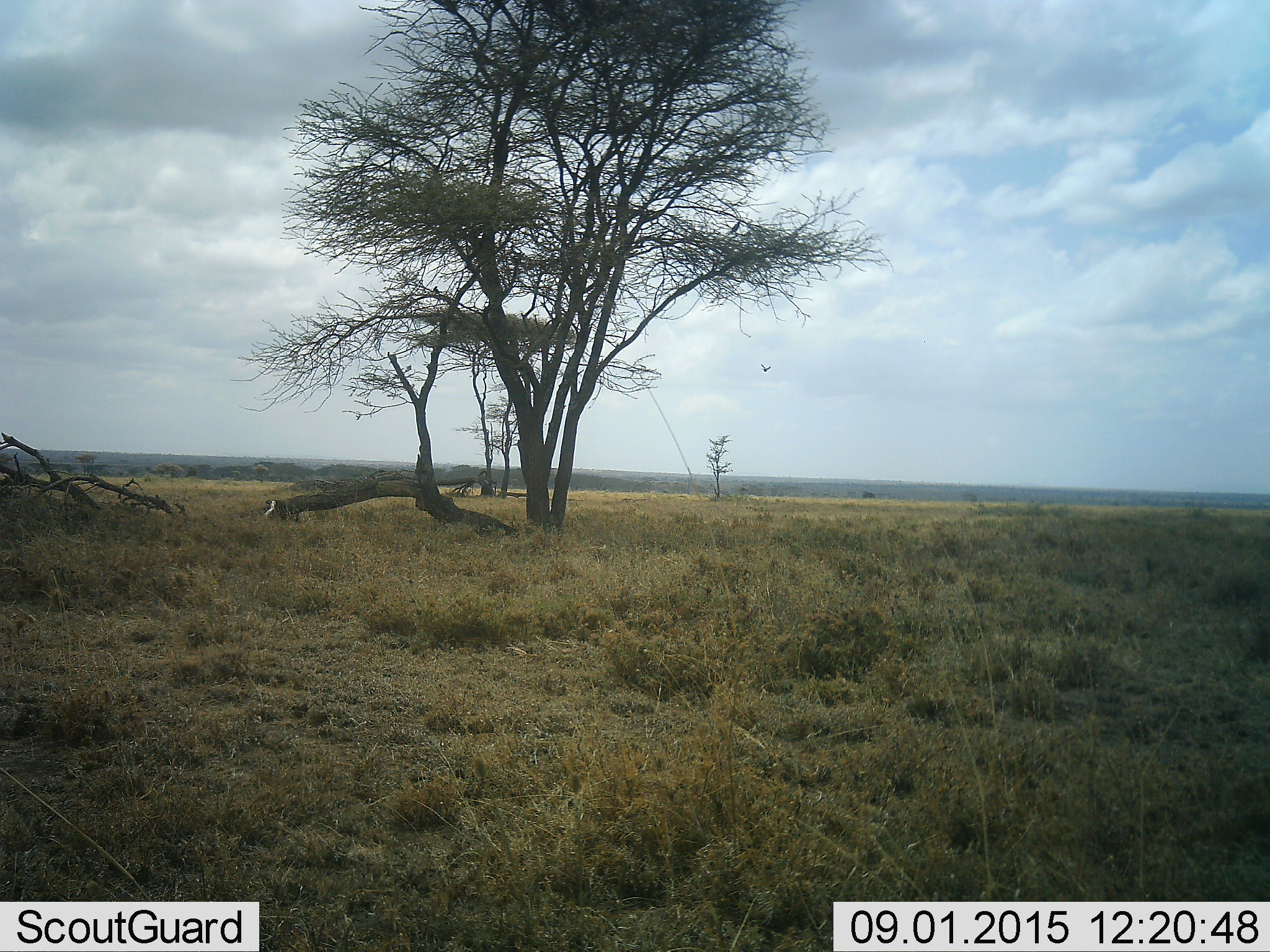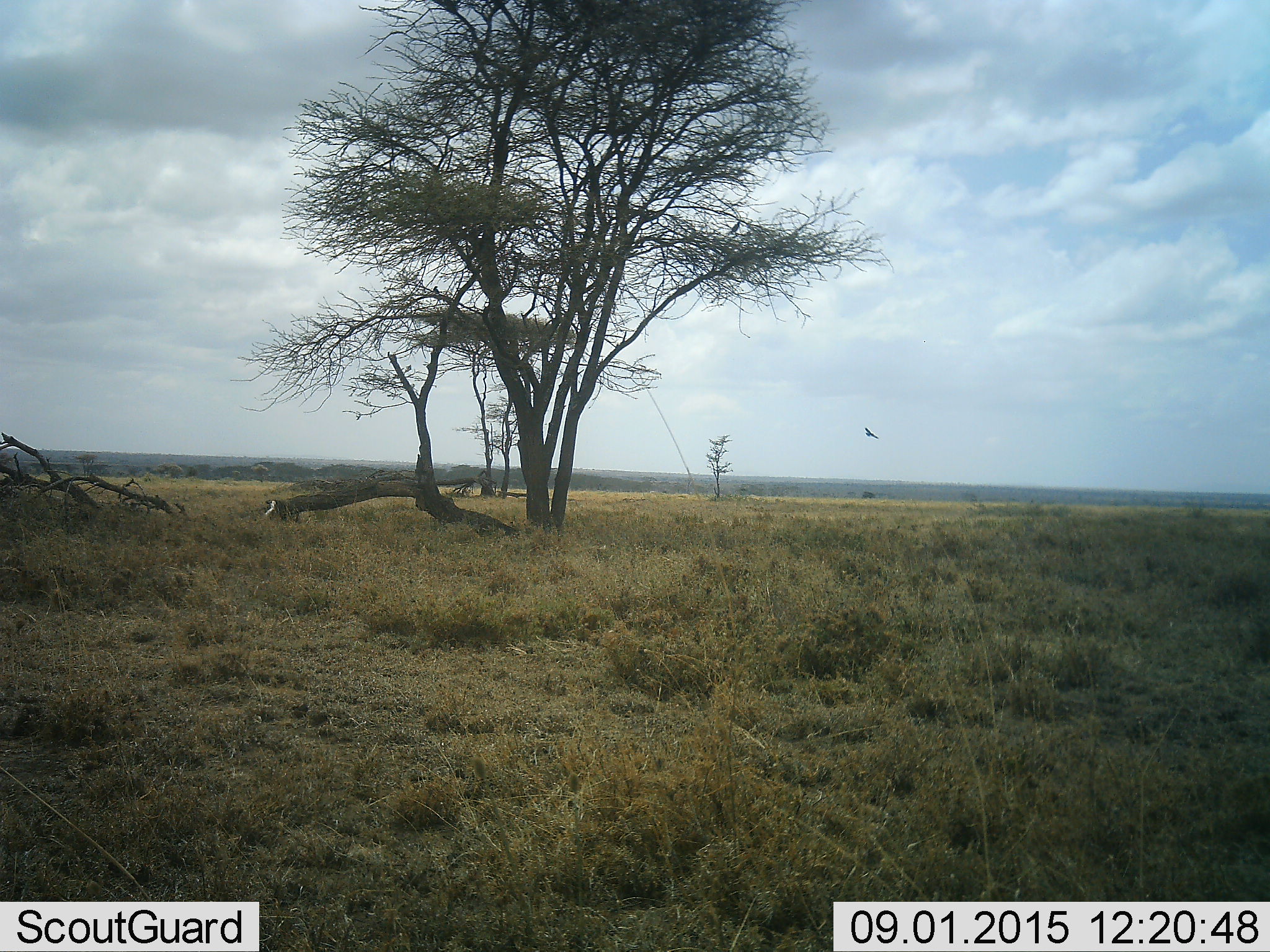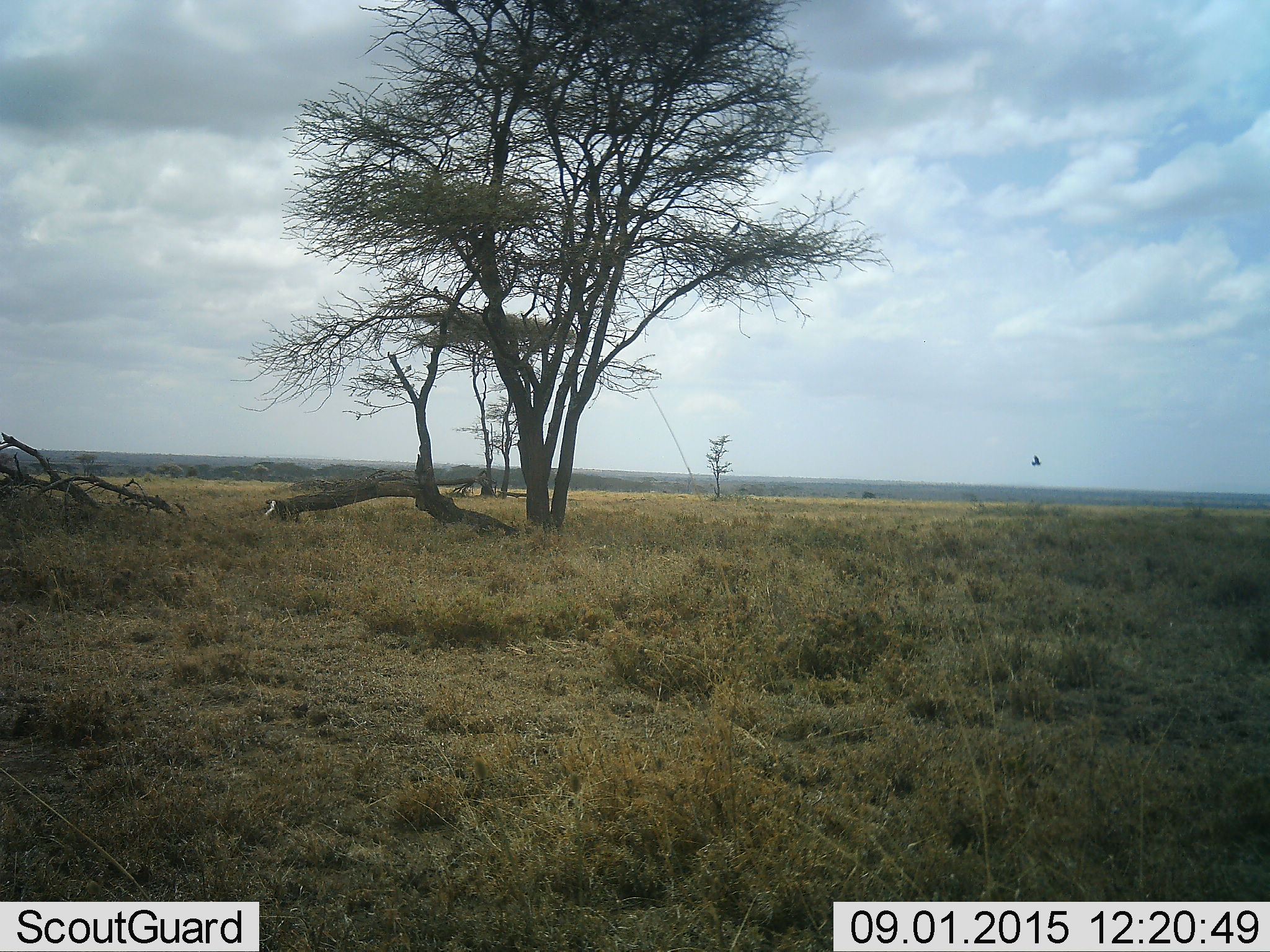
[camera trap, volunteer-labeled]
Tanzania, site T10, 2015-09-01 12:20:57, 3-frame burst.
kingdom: Animalia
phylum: Chordata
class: Aves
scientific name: Aves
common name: bird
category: otherbird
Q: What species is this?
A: Otherbird (bird) (Aves).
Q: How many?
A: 1.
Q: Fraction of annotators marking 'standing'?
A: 0%.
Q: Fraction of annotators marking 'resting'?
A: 0%.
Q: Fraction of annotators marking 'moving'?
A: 100%.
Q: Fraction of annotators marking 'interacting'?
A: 0%.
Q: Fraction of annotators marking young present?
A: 0%.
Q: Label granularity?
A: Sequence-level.